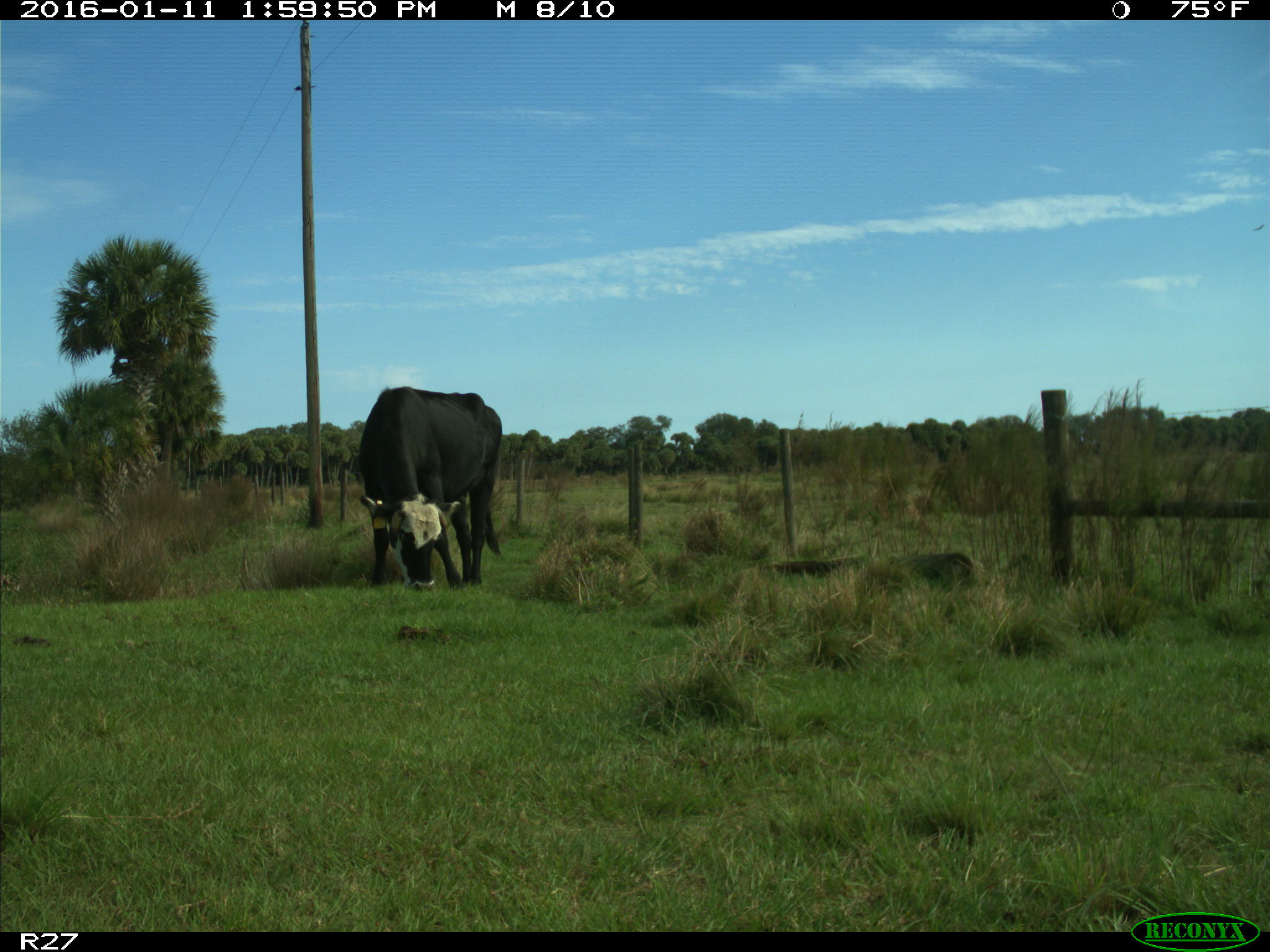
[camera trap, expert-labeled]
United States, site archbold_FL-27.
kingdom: Animalia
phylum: Chordata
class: Mammalia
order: Artiodactyla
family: Bovidae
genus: Bos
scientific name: Bos taurus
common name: domestic cow